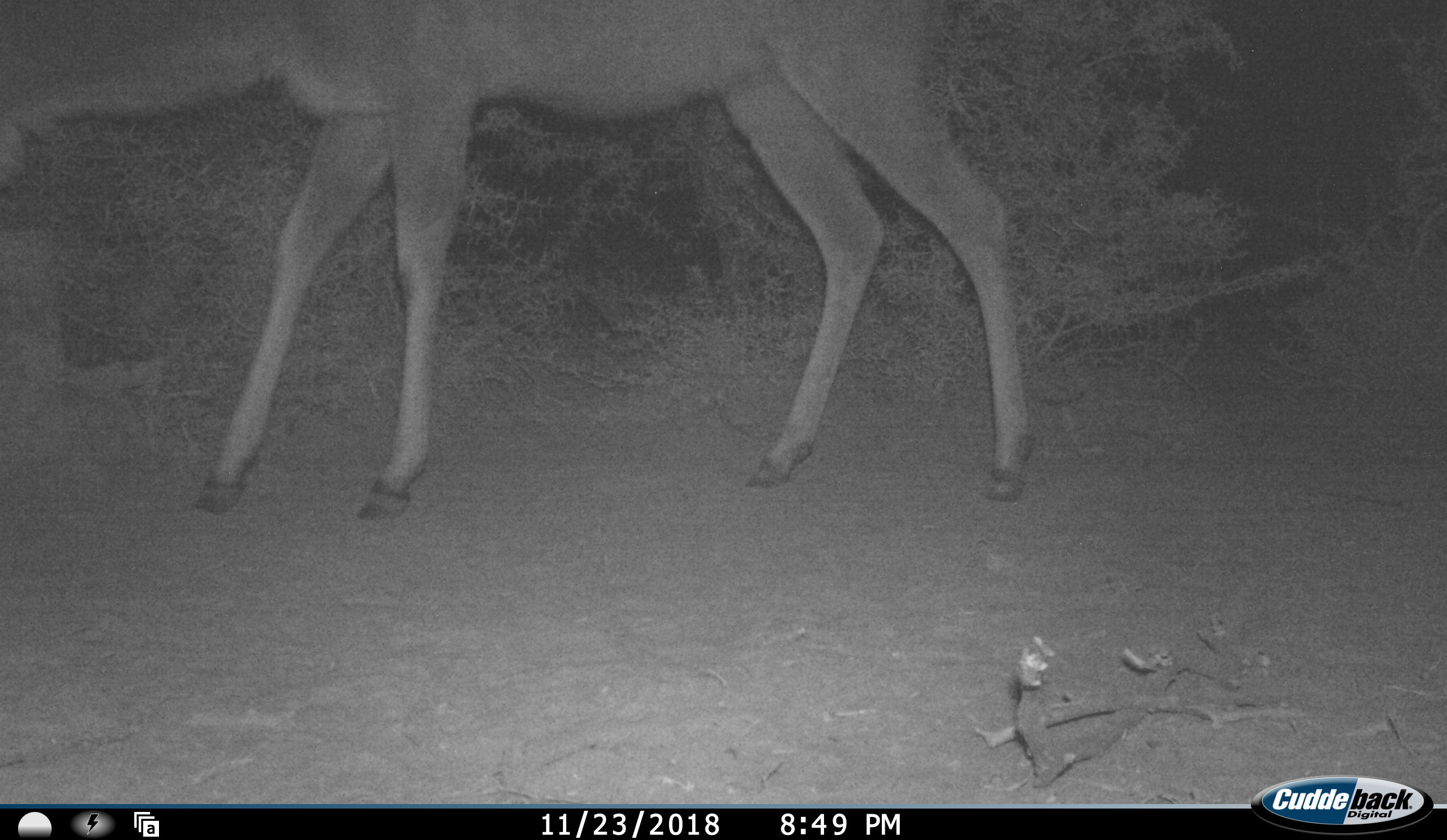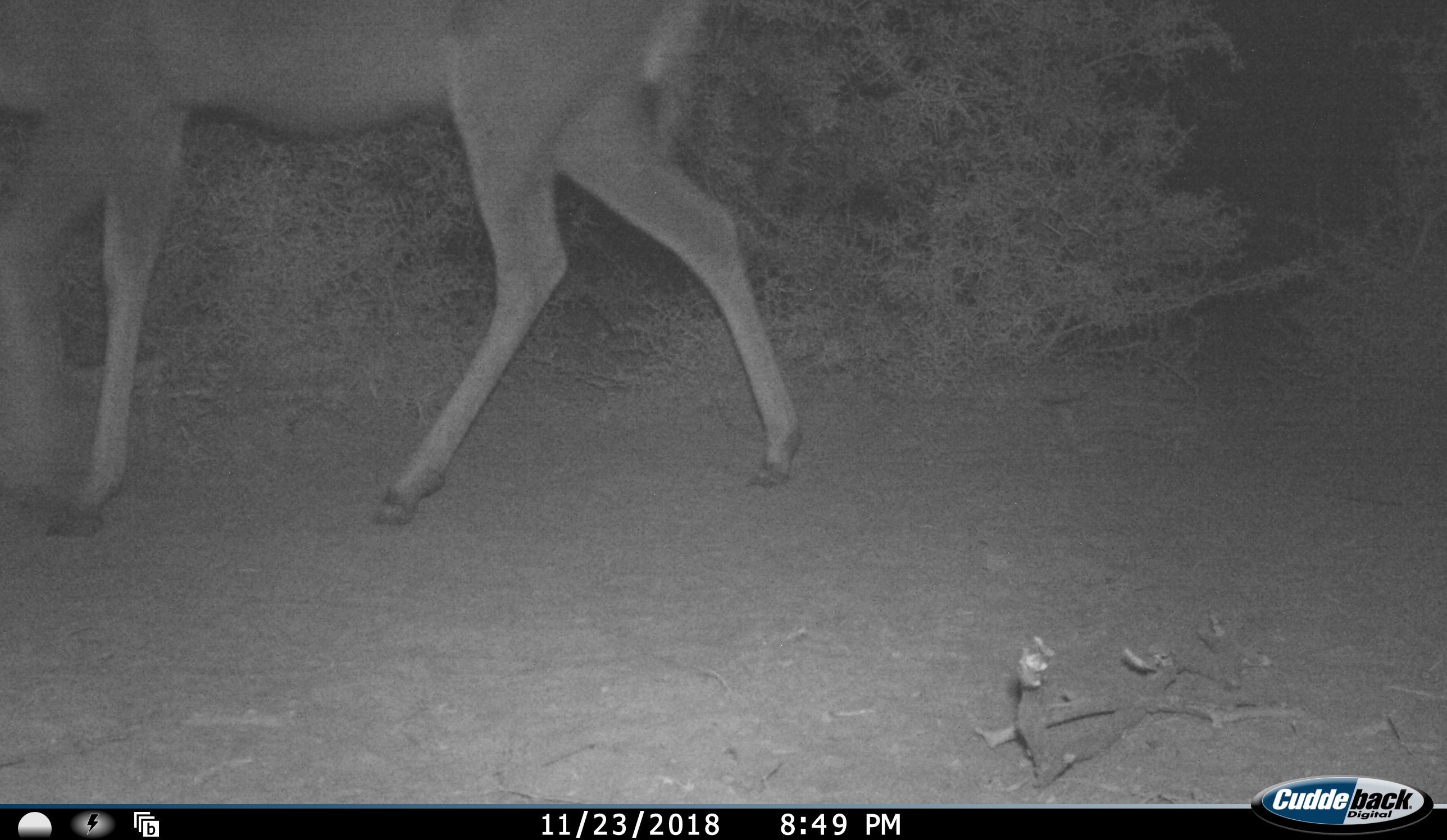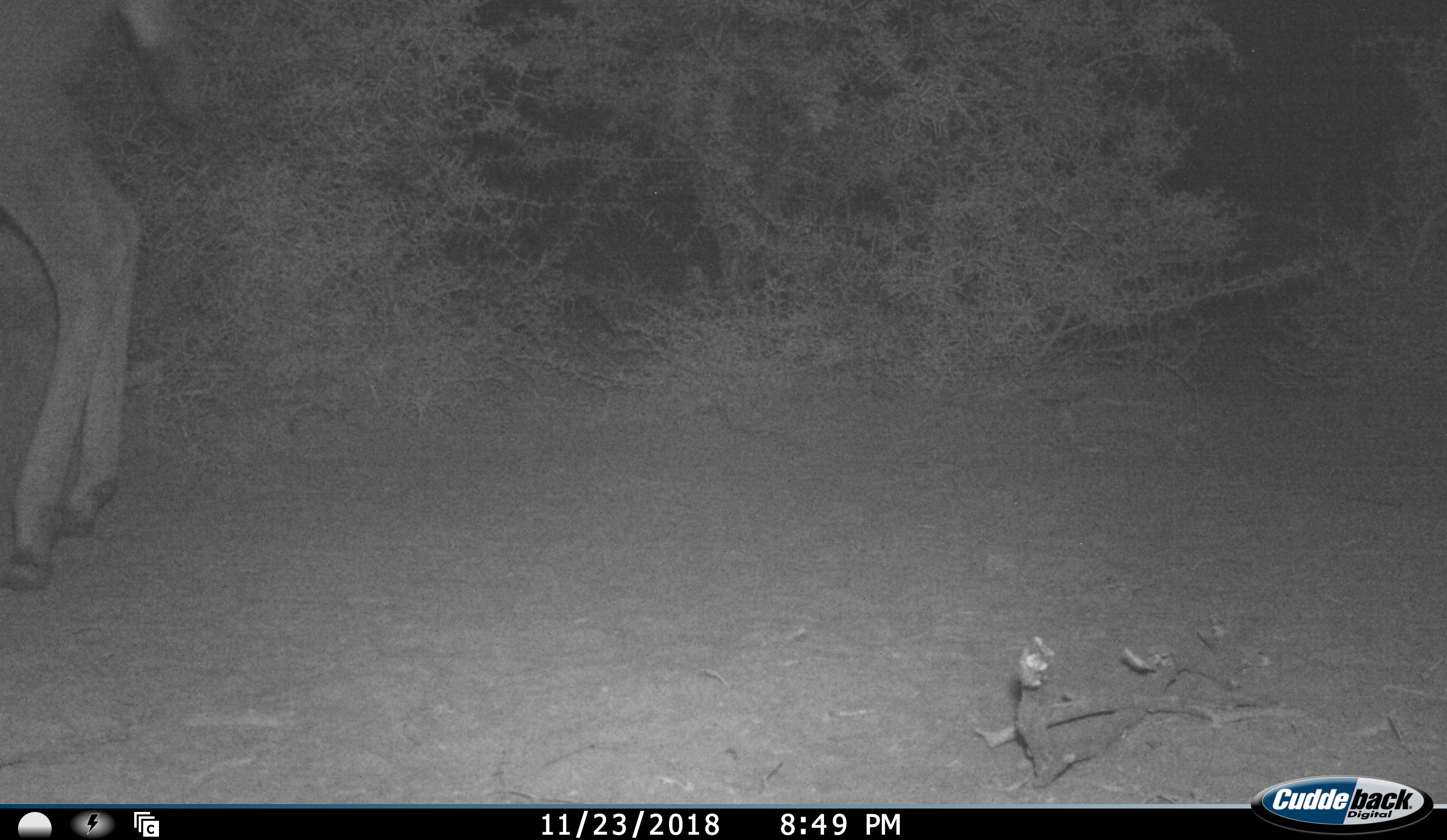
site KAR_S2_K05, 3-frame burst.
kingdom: Animalia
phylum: Chordata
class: Mammalia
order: Artiodactyla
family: Bovidae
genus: Tragelaphus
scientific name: Tragelaphus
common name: kudu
Kudu (Tragelaphus), count 1. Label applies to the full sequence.